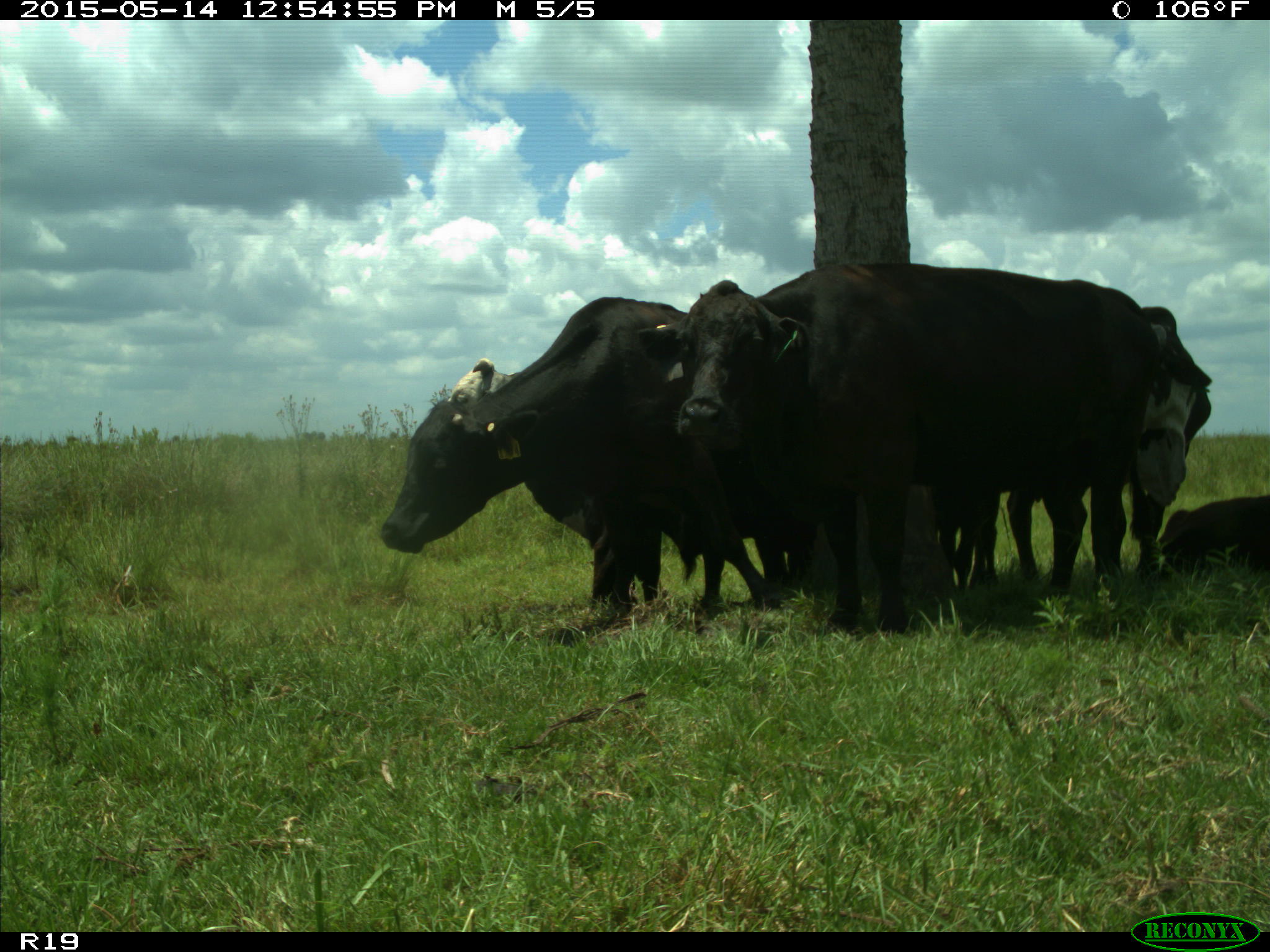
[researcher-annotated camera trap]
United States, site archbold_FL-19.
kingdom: Animalia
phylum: Chordata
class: Mammalia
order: Artiodactyla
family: Bovidae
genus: Bos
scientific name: Bos taurus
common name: domestic cow